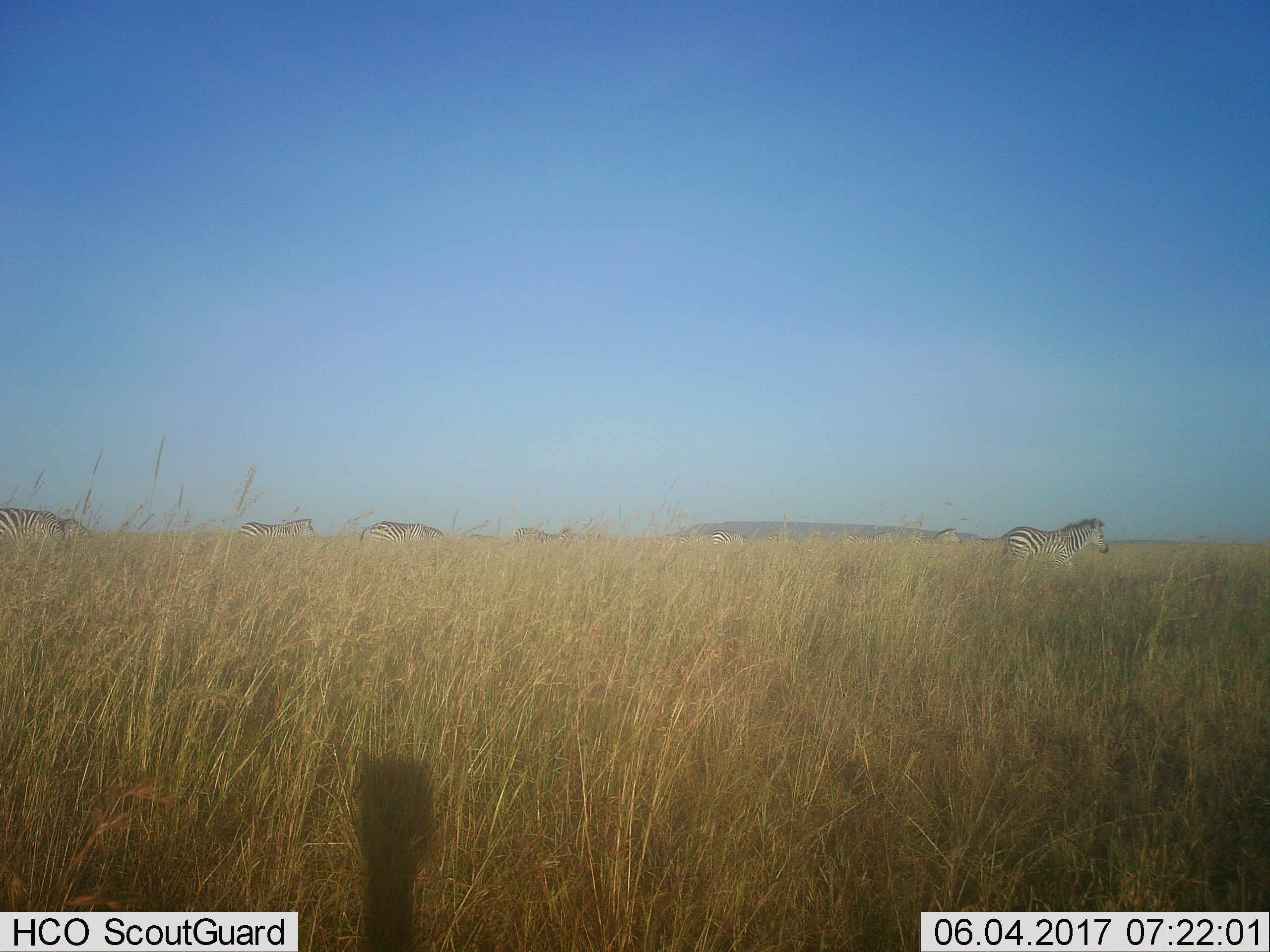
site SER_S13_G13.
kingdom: Animalia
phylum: Chordata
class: Mammalia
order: Perissodactyla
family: Equidae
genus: Equus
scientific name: Equus quagga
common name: plains zebra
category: zebraplains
Zebraplains (plains zebra) (Equus quagga), count 9. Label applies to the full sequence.